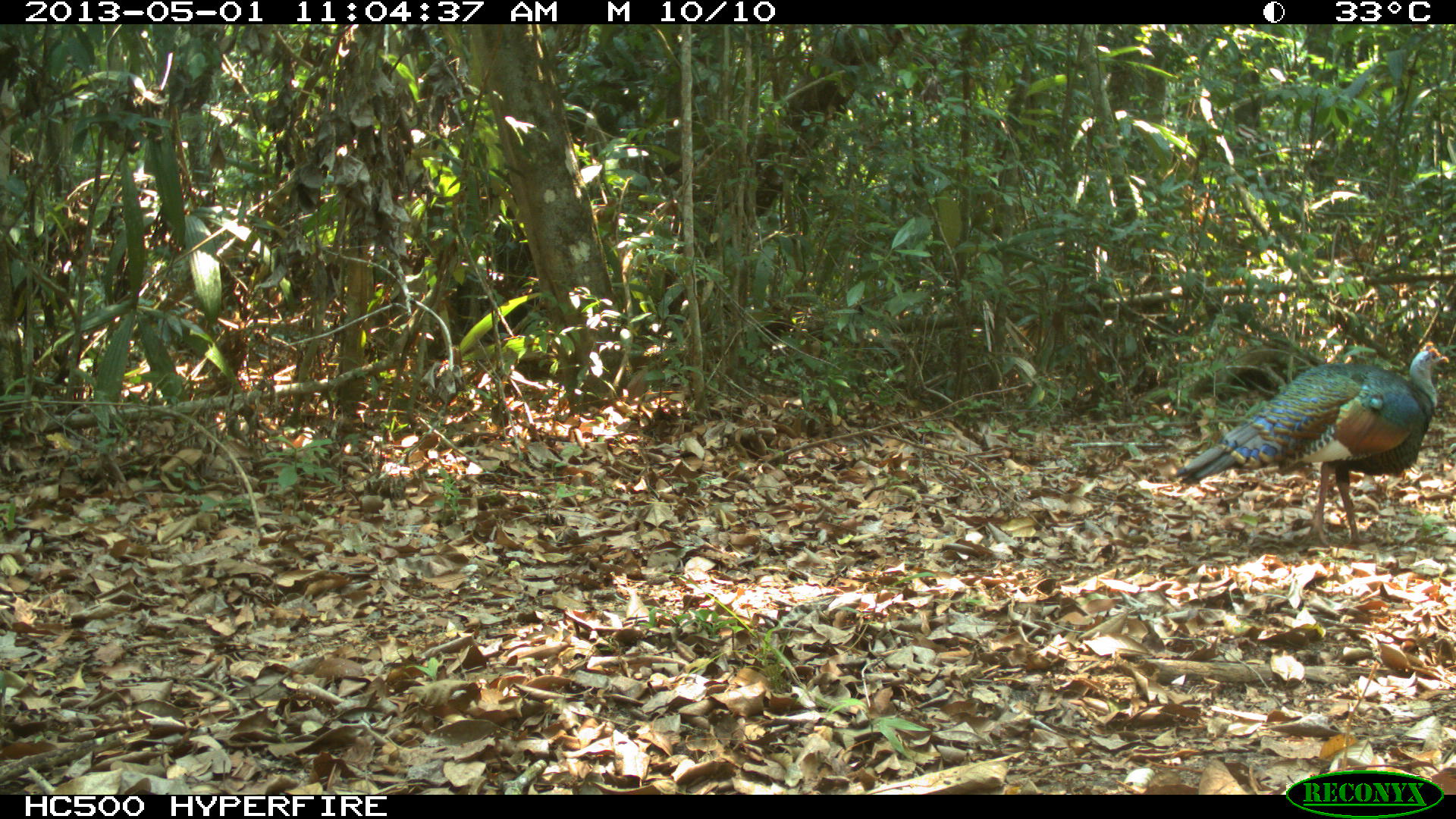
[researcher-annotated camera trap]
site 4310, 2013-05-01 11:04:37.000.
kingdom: Animalia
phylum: Chordata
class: Aves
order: Galliformes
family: Phasianidae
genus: Meleagris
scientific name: Meleagris ocellata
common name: ocellated turkey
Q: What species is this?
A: Meleagris ocellata (ocellated turkey).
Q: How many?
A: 1.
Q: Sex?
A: Male.